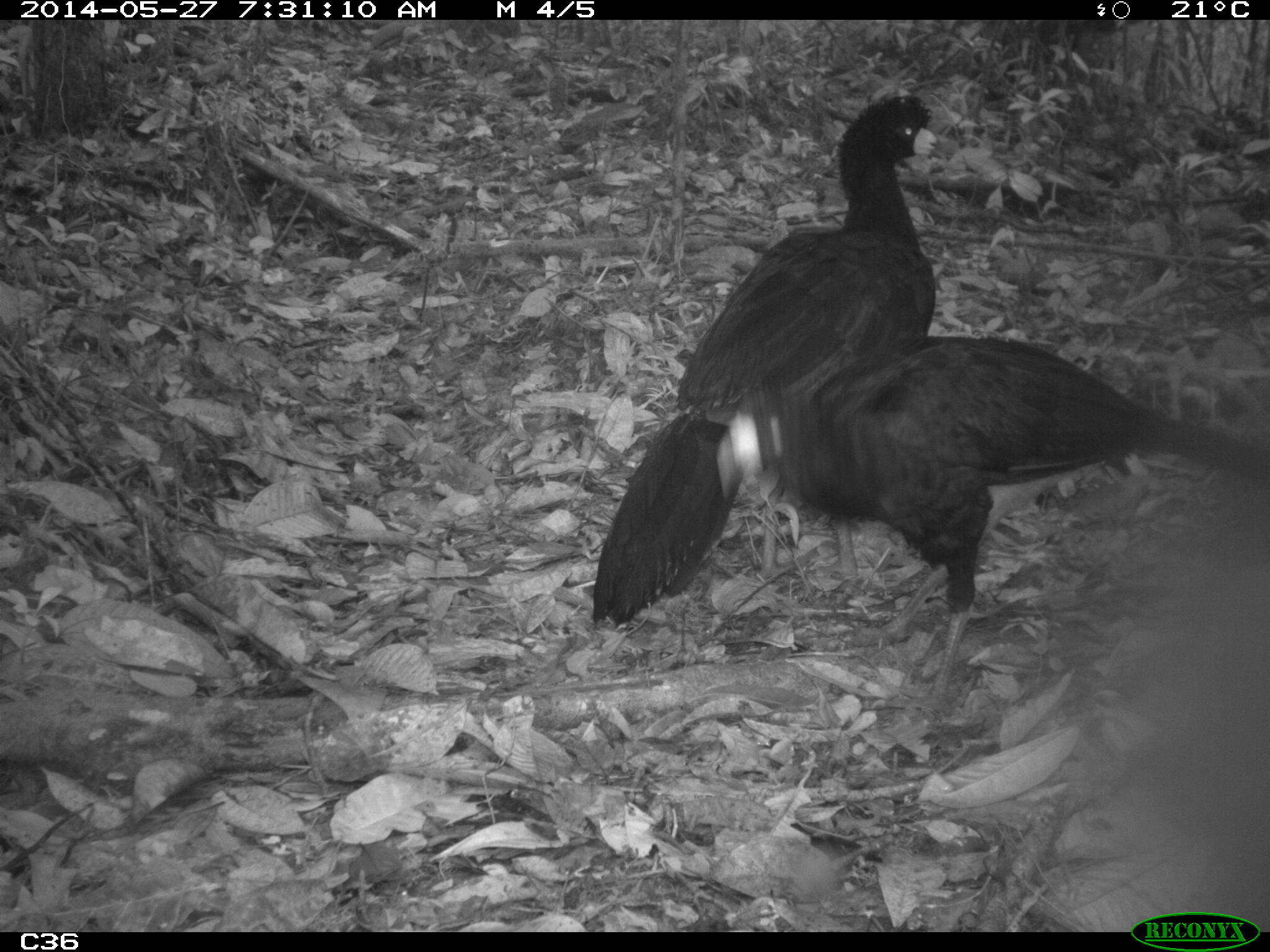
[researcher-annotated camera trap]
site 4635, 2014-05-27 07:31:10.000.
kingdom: Animalia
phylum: Chordata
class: Aves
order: Galliformes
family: Cracidae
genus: Crax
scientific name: Crax alector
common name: black curassow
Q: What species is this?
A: Crax alector (black curassow).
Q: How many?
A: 2.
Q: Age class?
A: Adult.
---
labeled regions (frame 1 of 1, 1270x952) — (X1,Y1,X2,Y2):
crax alector: (711,327,1270,713); (590,92,947,625)